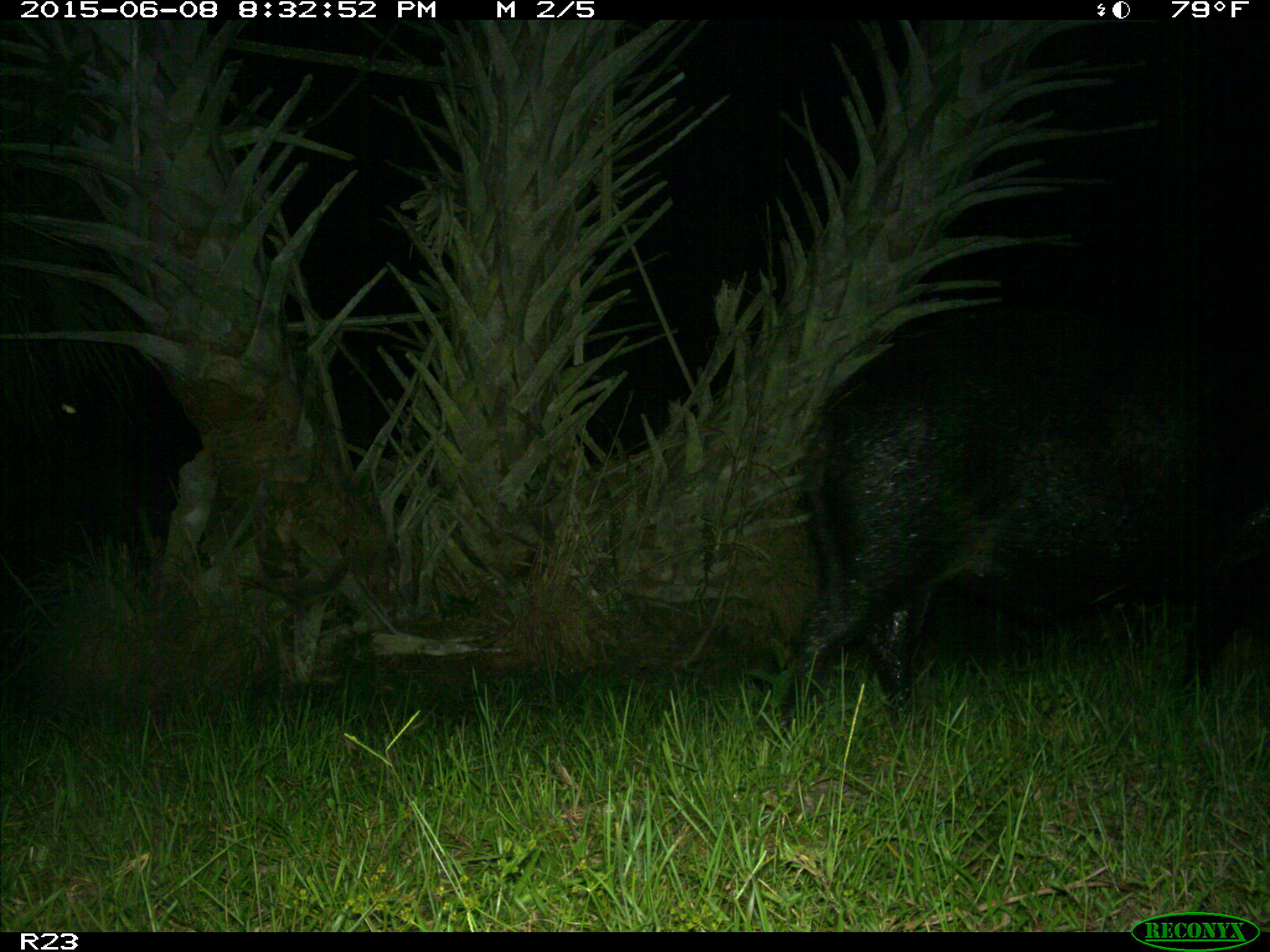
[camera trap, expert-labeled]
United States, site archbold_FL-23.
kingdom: Animalia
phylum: Chordata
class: Mammalia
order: Artiodactyla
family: Bovidae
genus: Bos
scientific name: Bos taurus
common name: domestic cow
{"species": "Bos taurus (domestic cow)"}